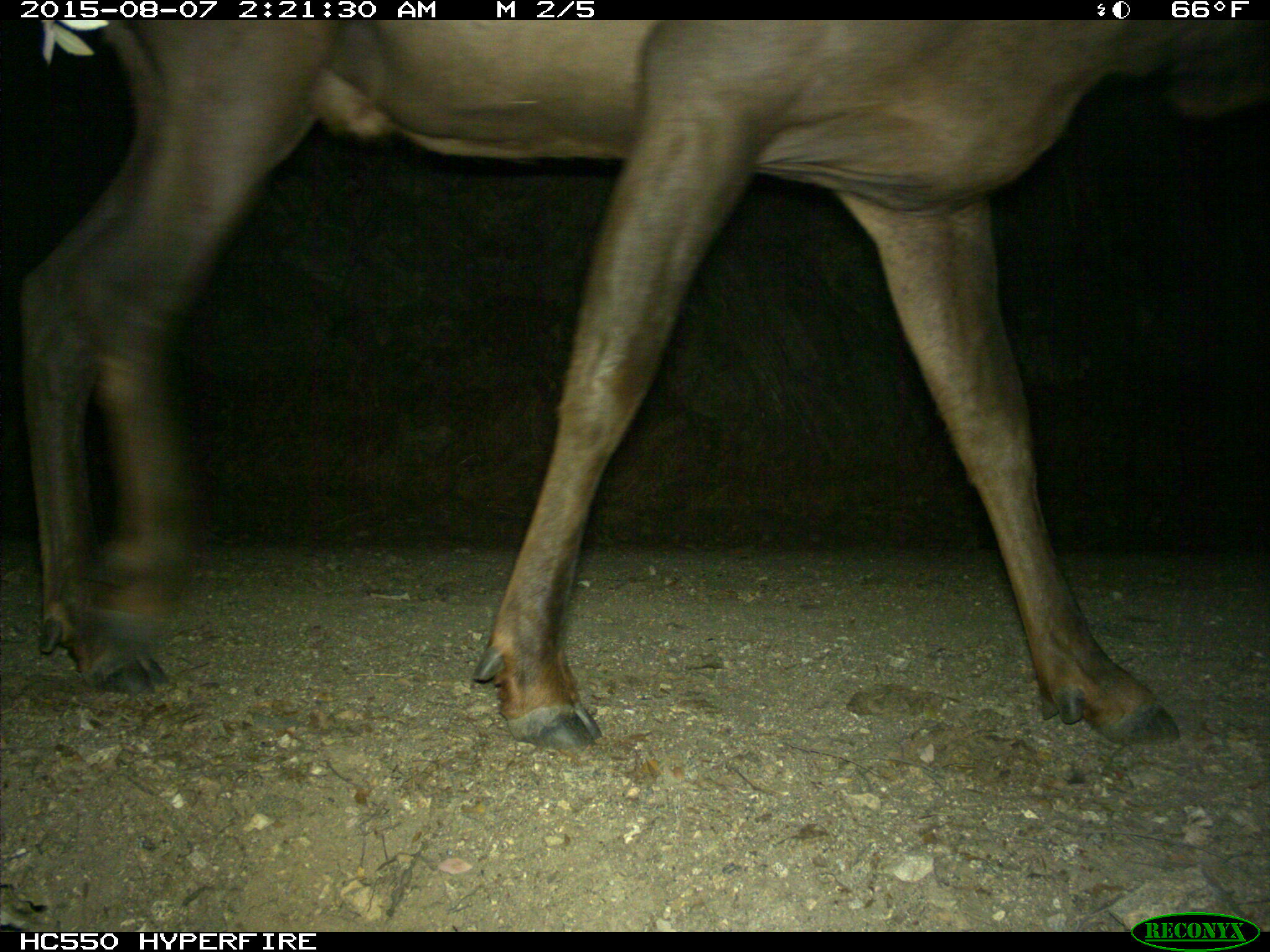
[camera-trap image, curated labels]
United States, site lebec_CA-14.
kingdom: Animalia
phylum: Chordata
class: Mammalia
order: Artiodactyla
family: Cervidae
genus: Cervus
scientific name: Cervus canadensis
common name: elk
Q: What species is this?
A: Cervus canadensis (elk).